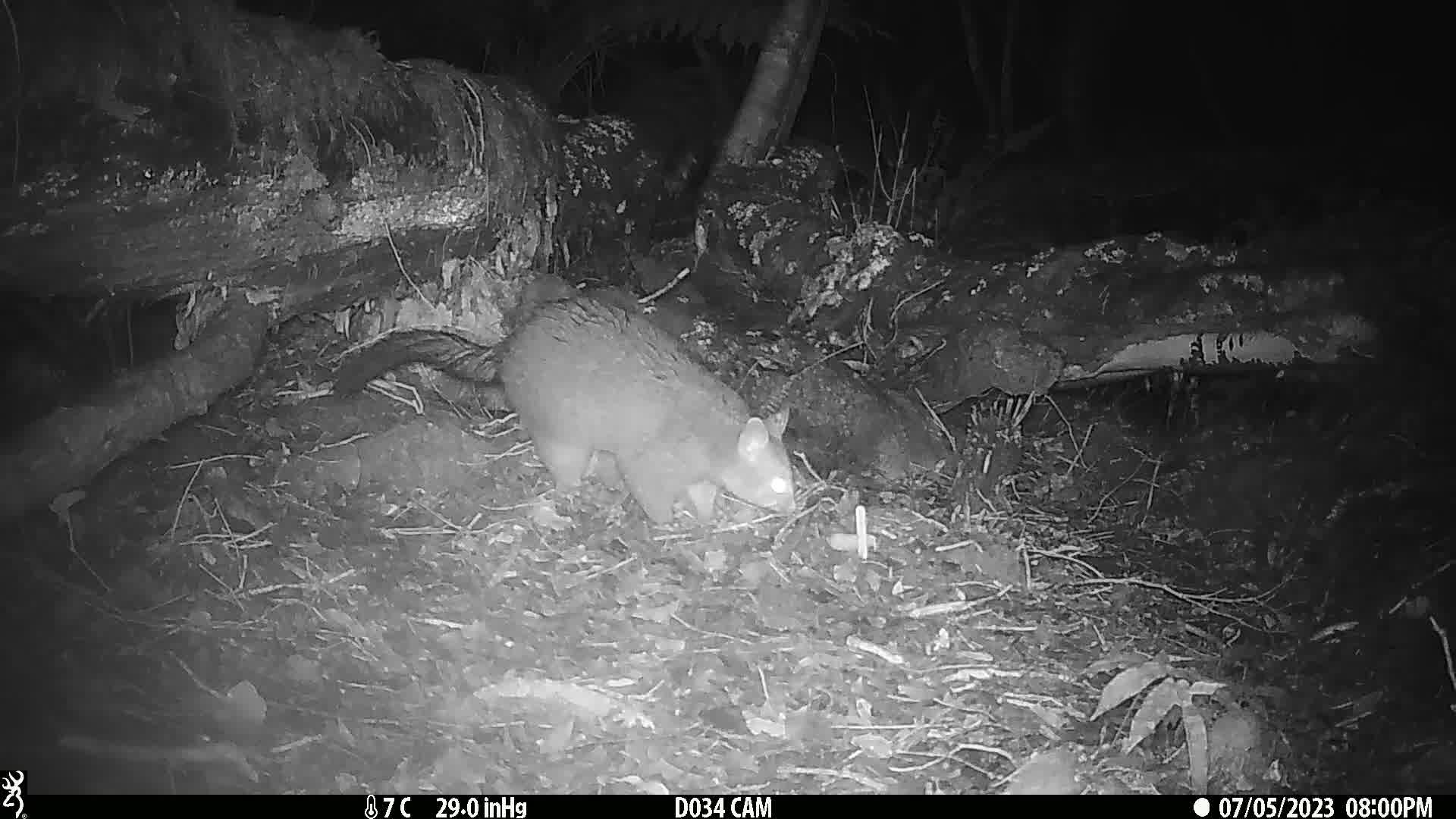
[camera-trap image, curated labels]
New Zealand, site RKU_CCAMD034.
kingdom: Animalia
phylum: Chordata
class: Mammalia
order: Diprotodontia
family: Phalangeridae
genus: Trichosurus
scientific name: Trichosurus vulpecula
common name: common brushtail possum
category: possum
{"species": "possum (common brushtail possum) (Trichosurus vulpecula)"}